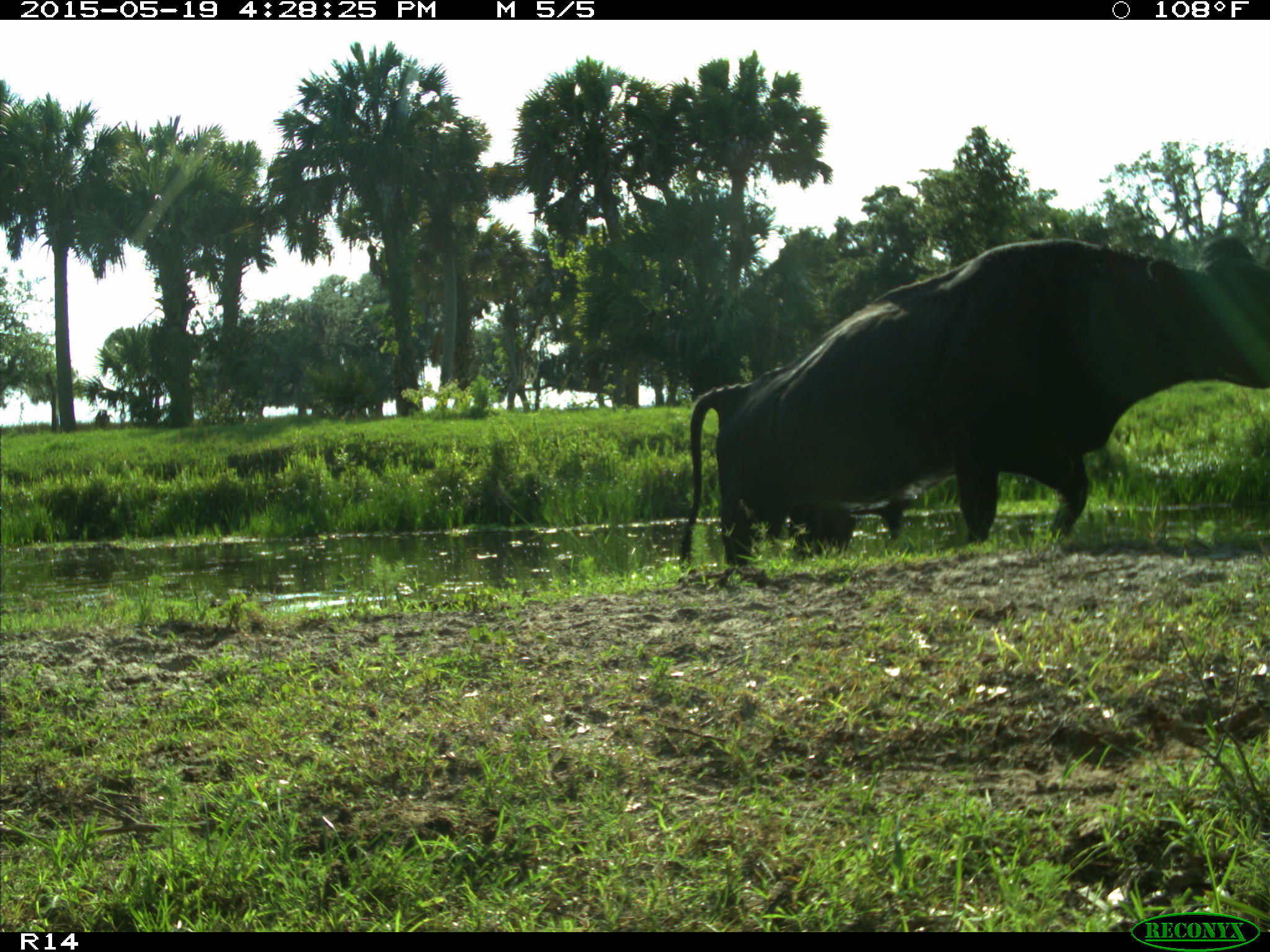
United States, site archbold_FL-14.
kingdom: Animalia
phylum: Chordata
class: Mammalia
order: Artiodactyla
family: Bovidae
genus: Bos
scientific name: Bos taurus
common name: domestic cow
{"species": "Bos taurus (domestic cow)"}